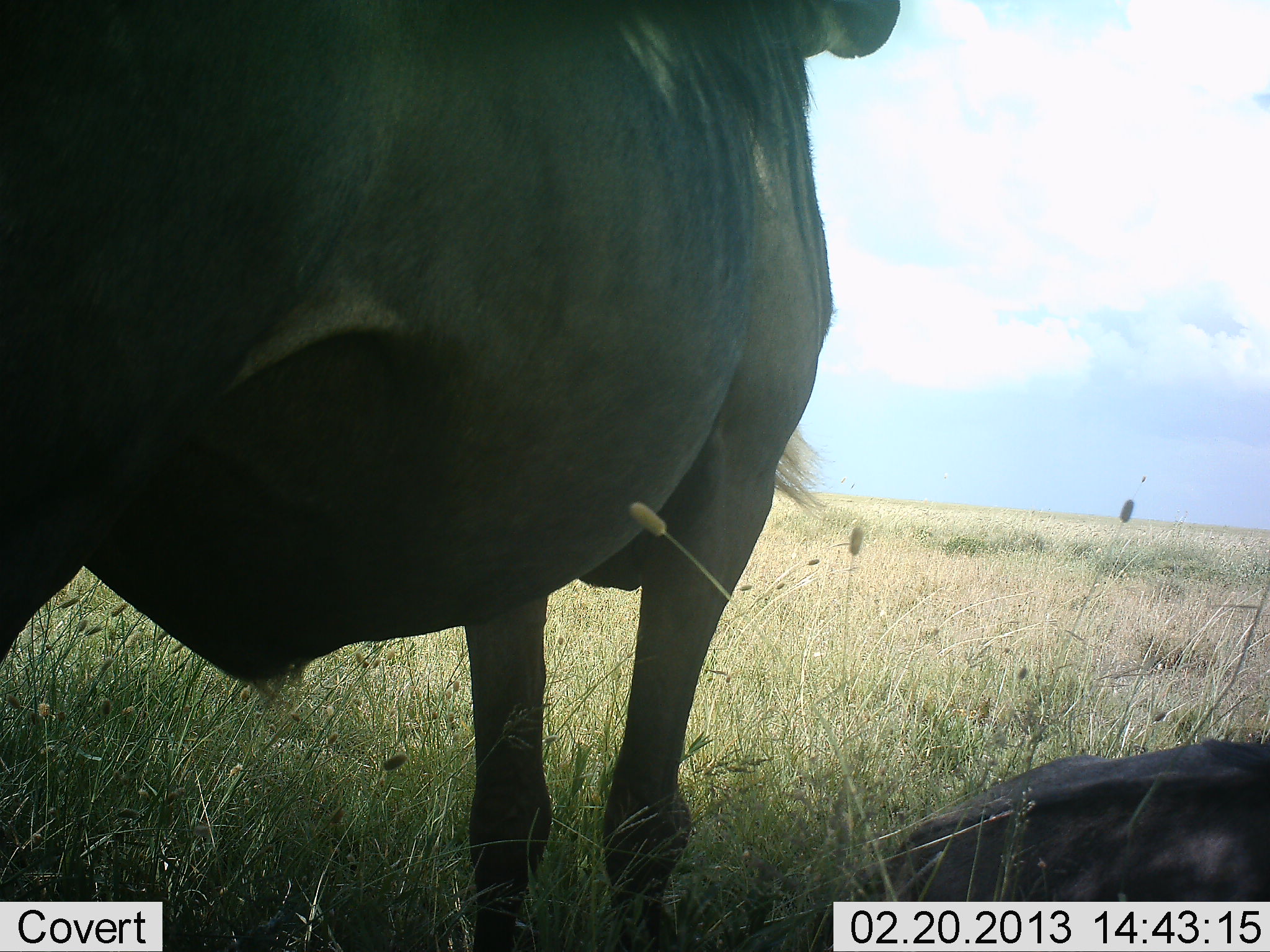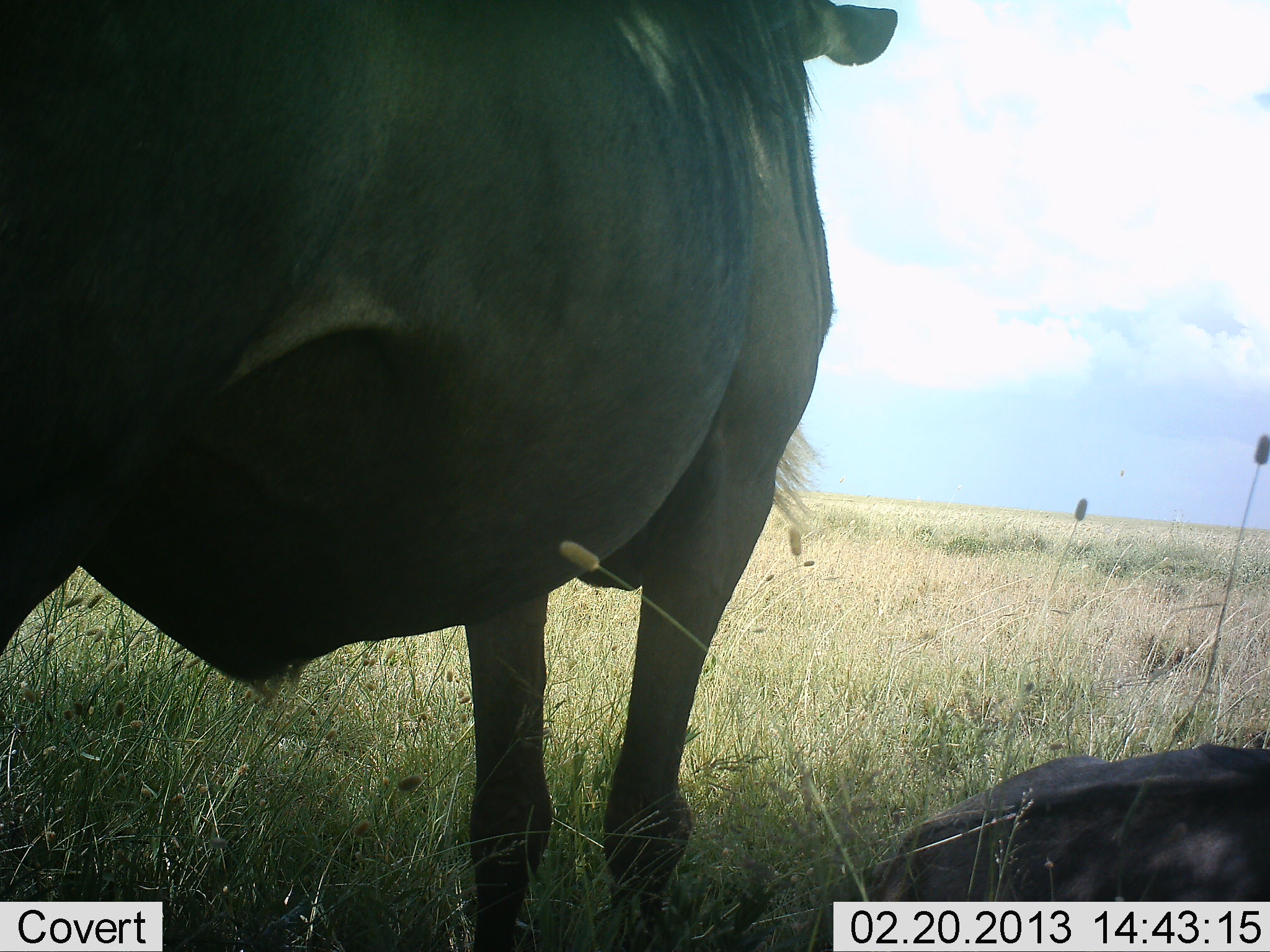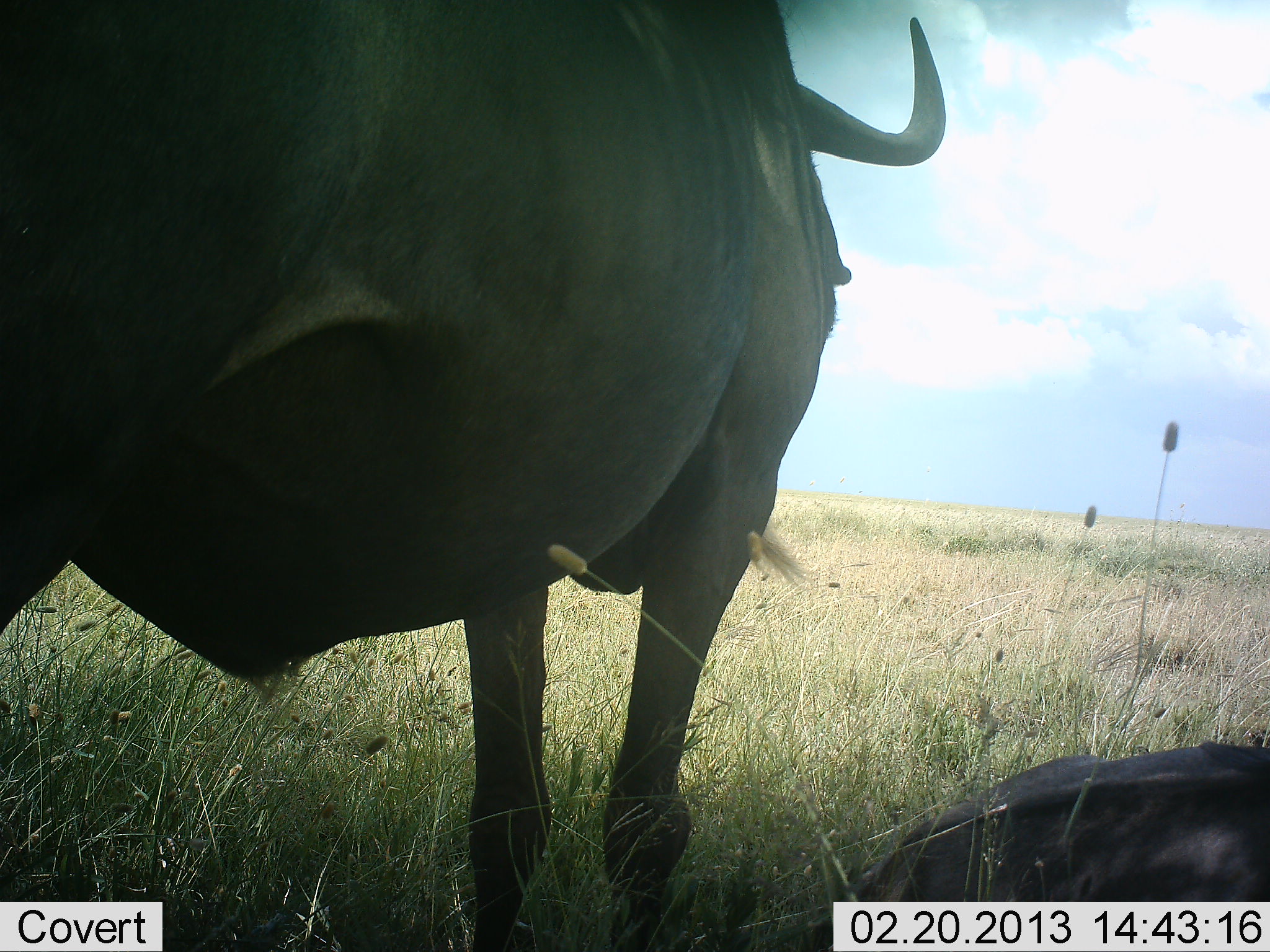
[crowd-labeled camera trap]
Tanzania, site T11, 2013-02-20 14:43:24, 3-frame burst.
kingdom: Animalia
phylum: Chordata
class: Mammalia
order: Artiodactyla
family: Bovidae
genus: Connochaetes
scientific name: Connochaetes taurinus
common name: blue wildebeest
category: wildebeest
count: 2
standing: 85%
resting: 100%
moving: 0%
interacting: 0%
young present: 8%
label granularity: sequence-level